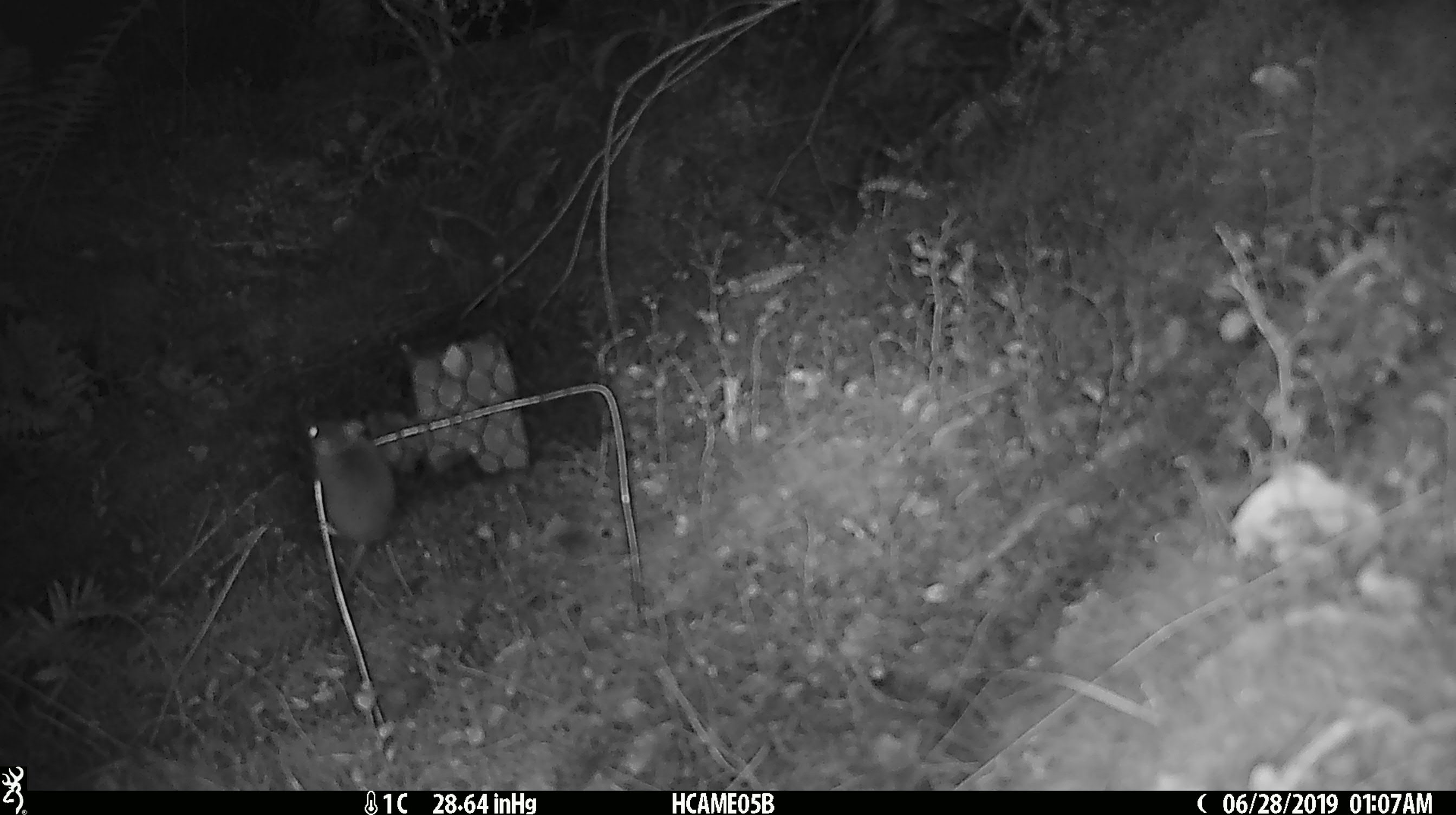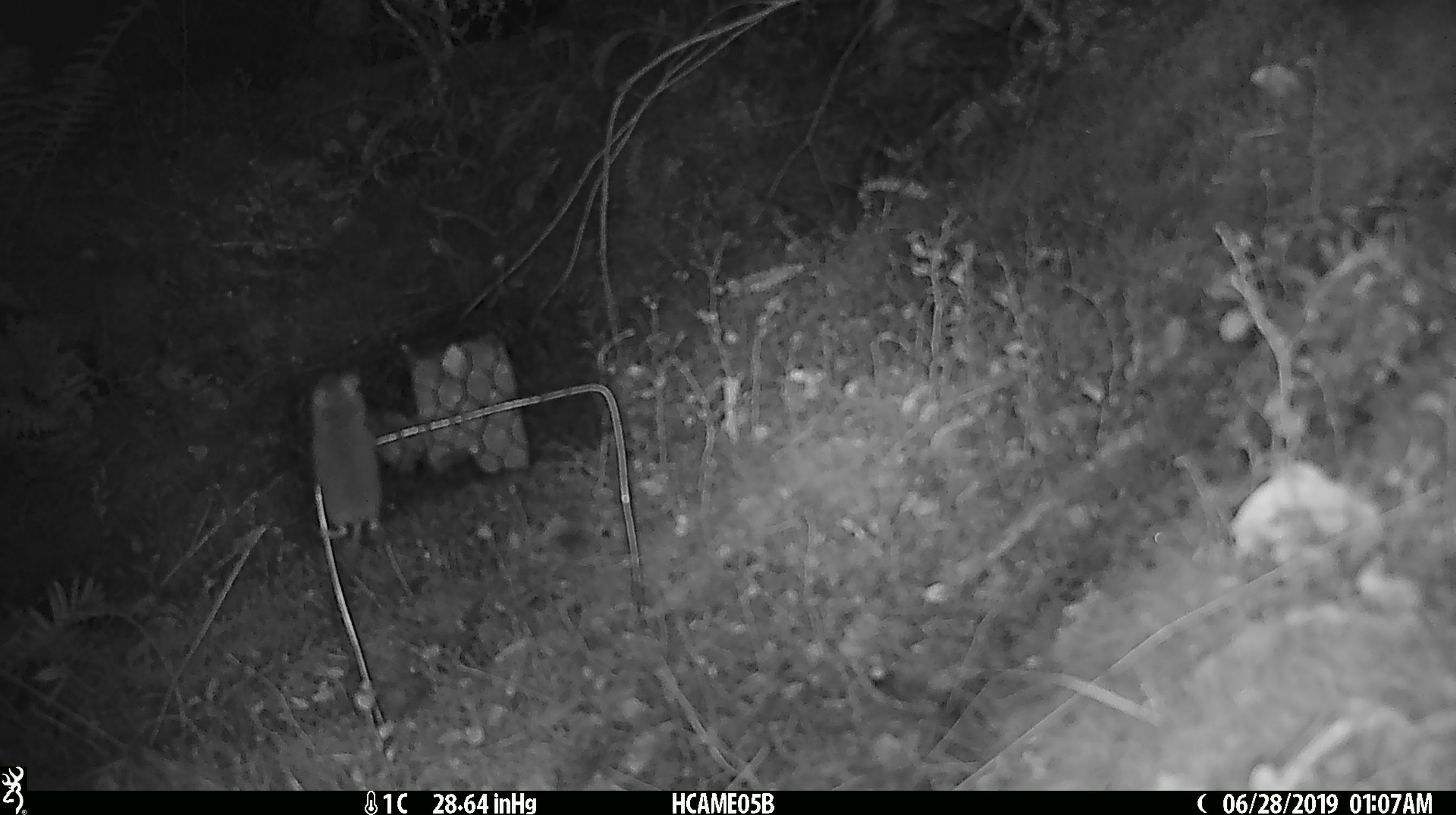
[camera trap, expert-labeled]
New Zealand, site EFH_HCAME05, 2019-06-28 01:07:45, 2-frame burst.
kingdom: Animalia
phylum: Chordata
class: Mammalia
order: Rodentia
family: Muridae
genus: Mus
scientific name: Mus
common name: mouse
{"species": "mouse (Mus)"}